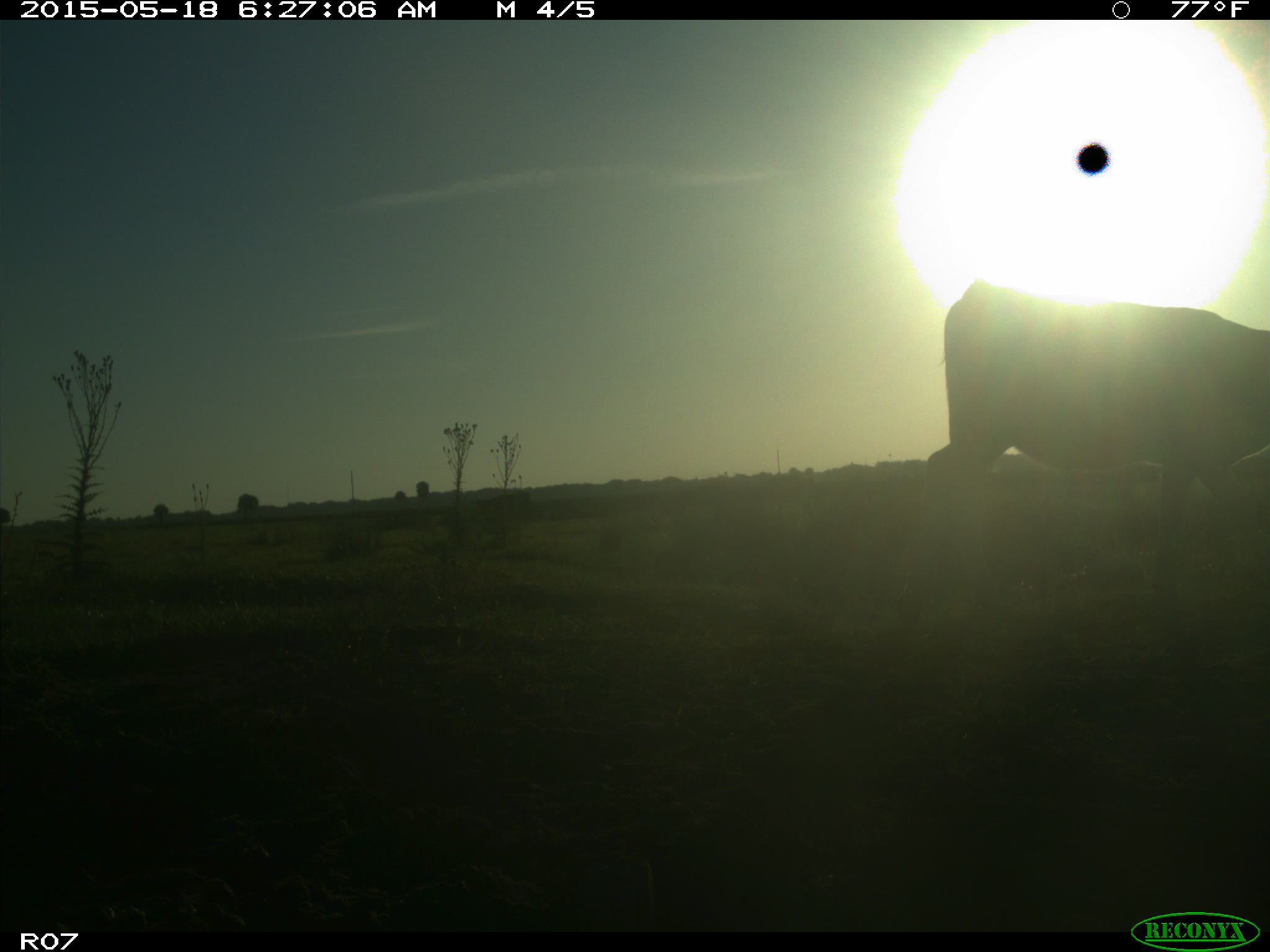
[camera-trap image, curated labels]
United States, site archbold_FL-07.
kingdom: Animalia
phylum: Chordata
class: Mammalia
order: Artiodactyla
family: Bovidae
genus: Bos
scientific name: Bos taurus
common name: domestic cow